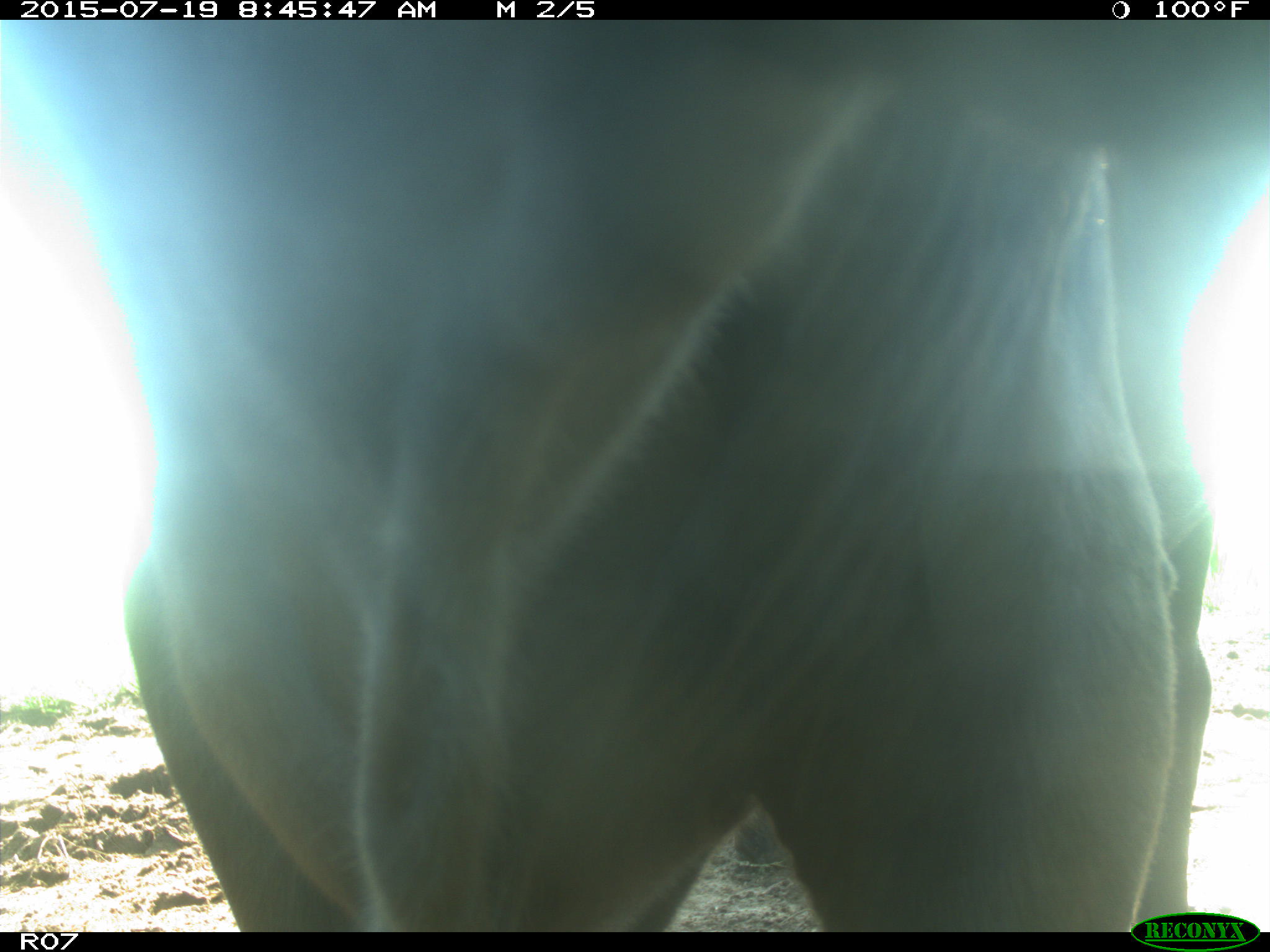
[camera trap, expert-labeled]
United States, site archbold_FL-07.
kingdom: Animalia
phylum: Chordata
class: Mammalia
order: Artiodactyla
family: Bovidae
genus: Bos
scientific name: Bos taurus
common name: domestic cow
Bos taurus (domestic cow).